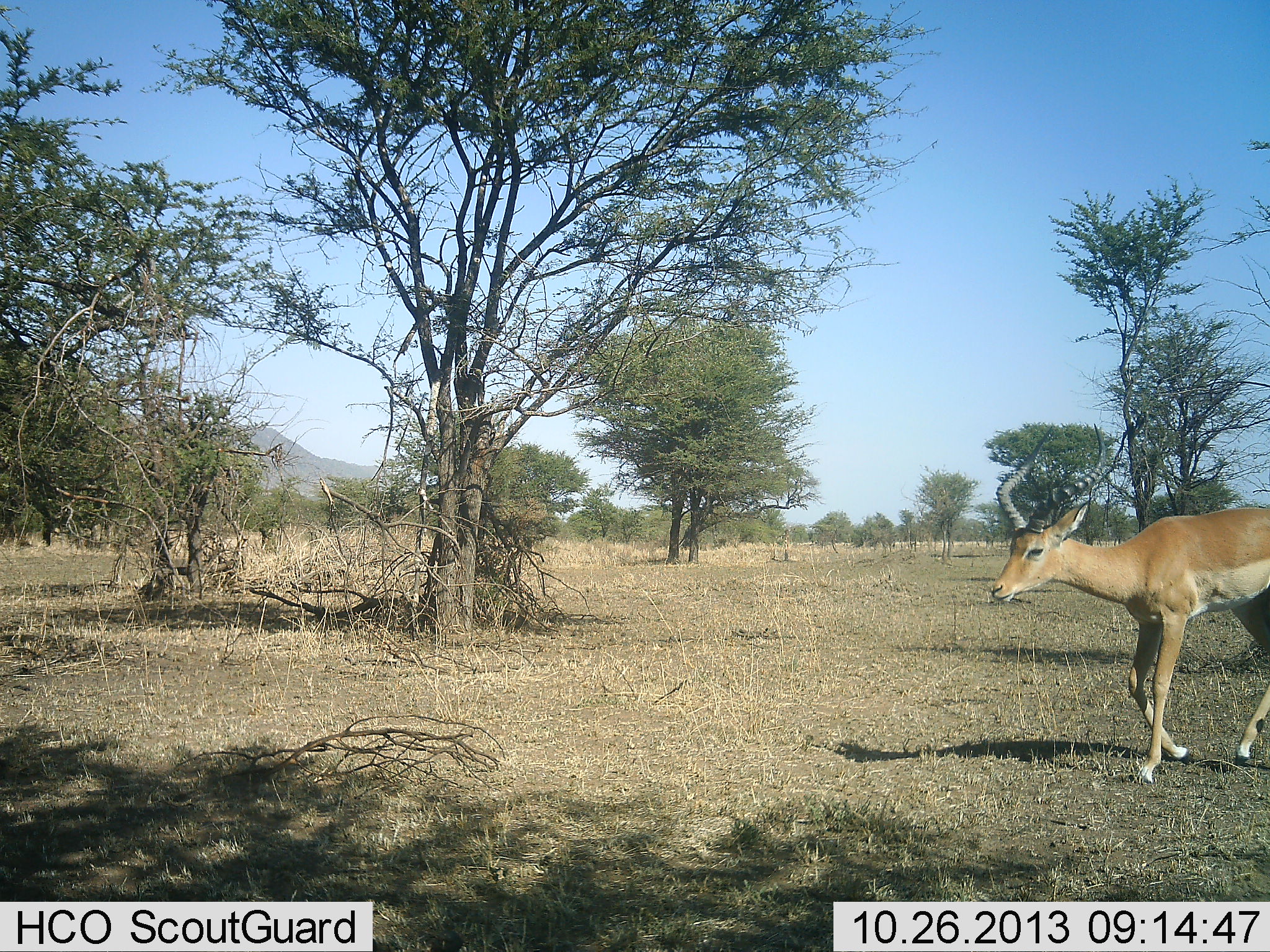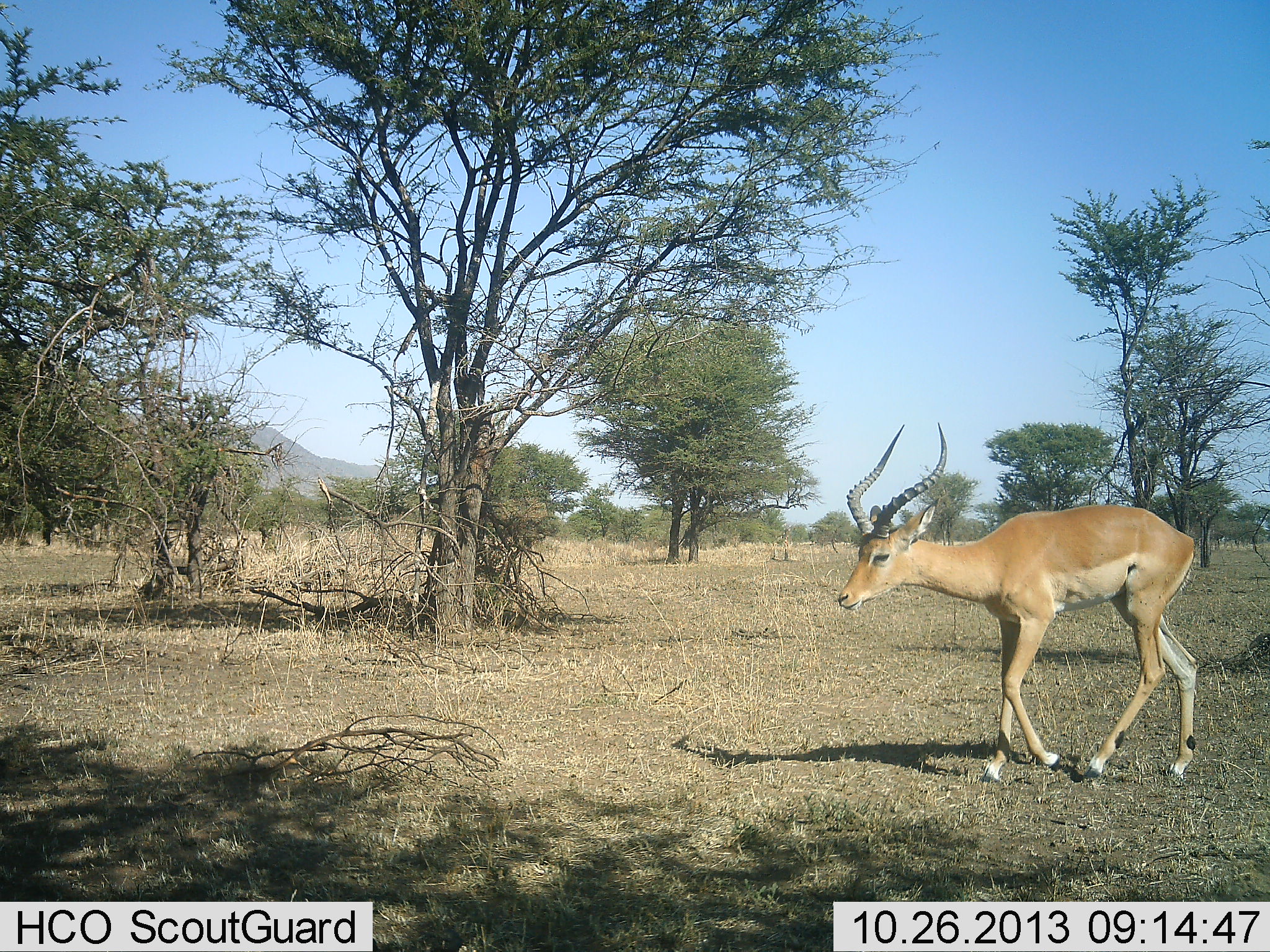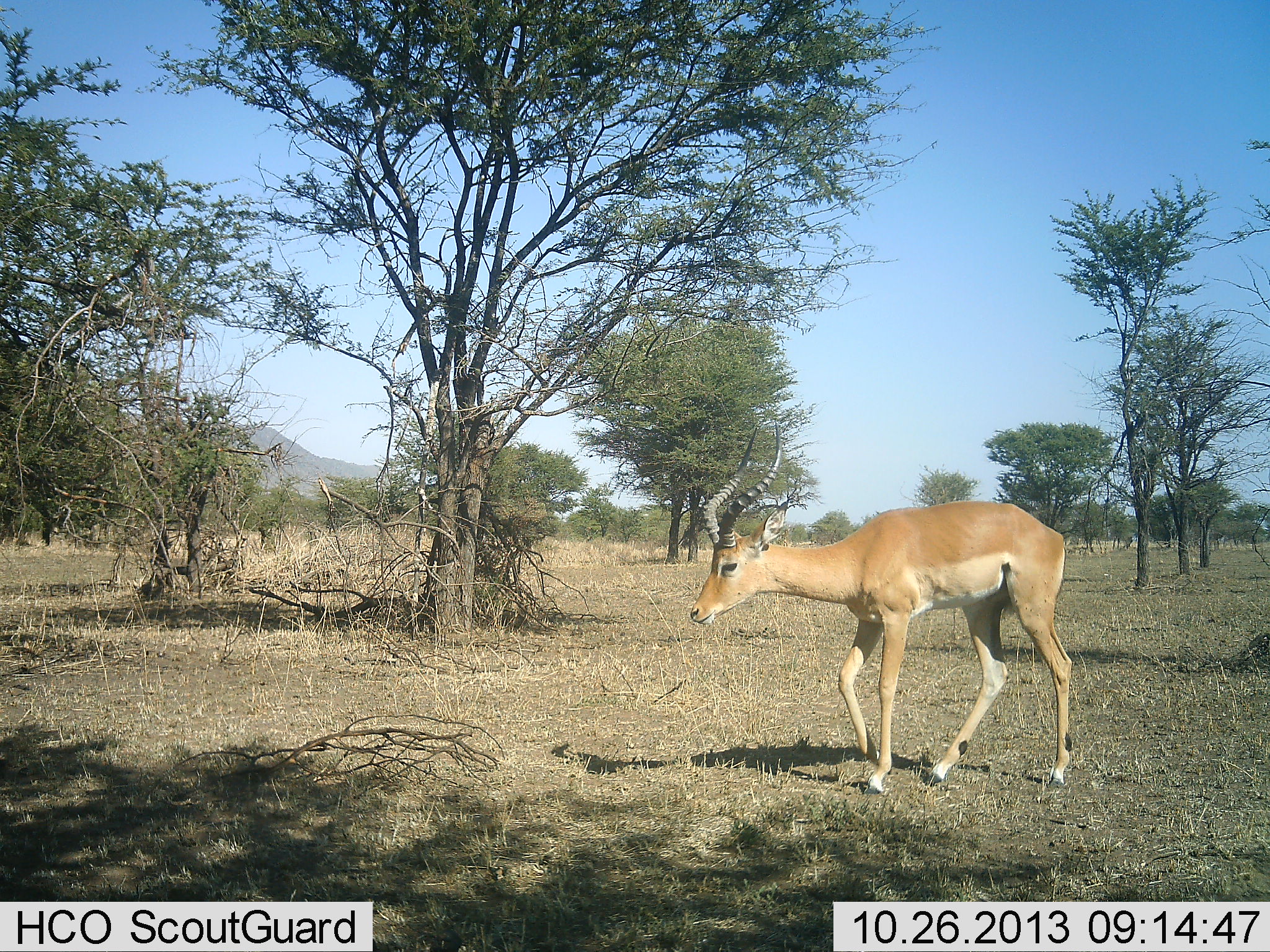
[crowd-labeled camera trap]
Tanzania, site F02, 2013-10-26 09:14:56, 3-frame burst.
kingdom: Animalia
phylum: Chordata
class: Mammalia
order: Artiodactyla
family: Bovidae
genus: Aepyceros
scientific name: Aepyceros melampus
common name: impala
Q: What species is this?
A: Impala (Aepyceros melampus).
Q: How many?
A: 1.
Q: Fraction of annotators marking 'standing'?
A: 10%.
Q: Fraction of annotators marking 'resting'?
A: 0%.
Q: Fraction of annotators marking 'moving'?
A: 90%.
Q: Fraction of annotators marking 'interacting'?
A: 0%.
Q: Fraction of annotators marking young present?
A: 0%.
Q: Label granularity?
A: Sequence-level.